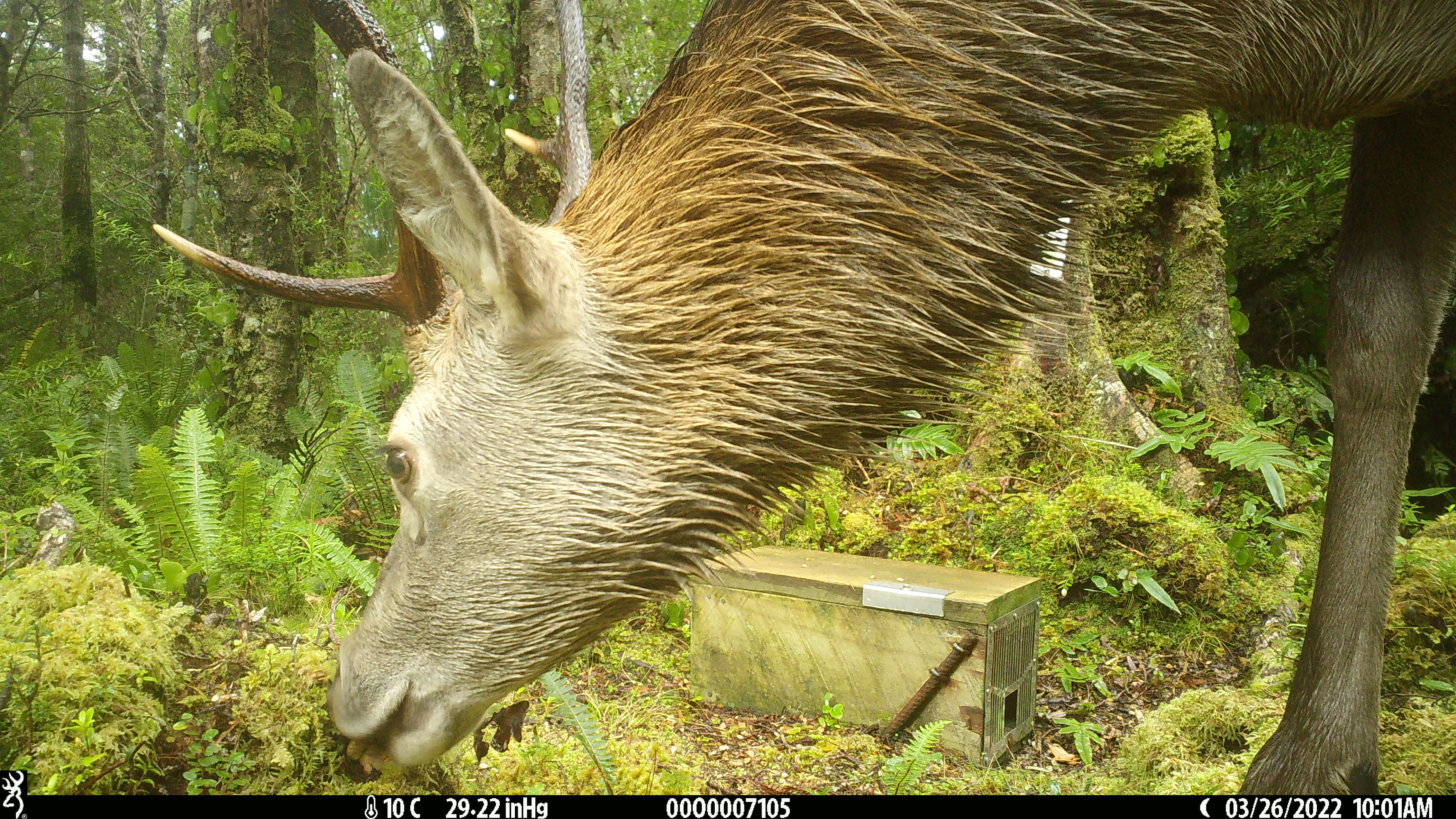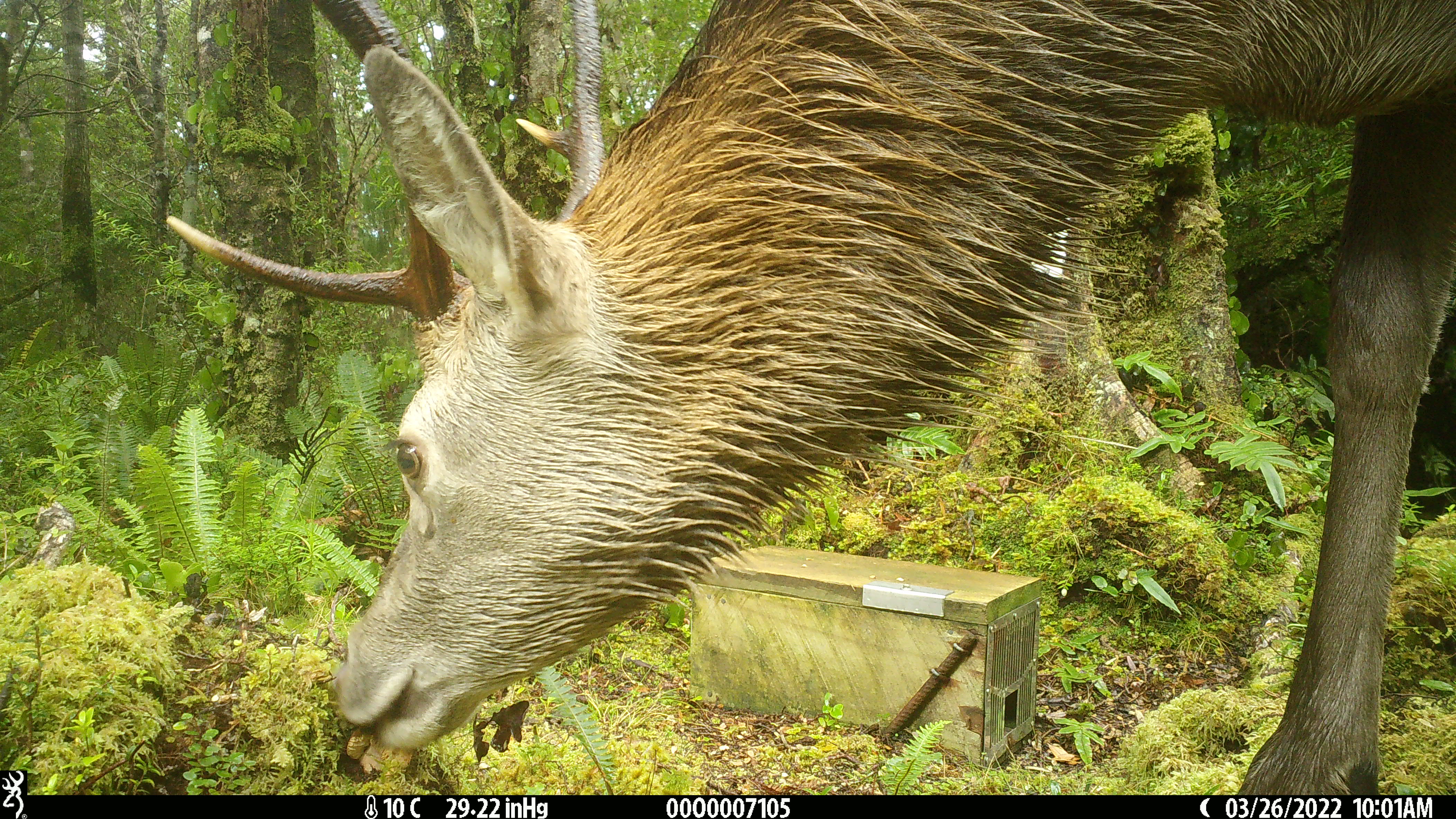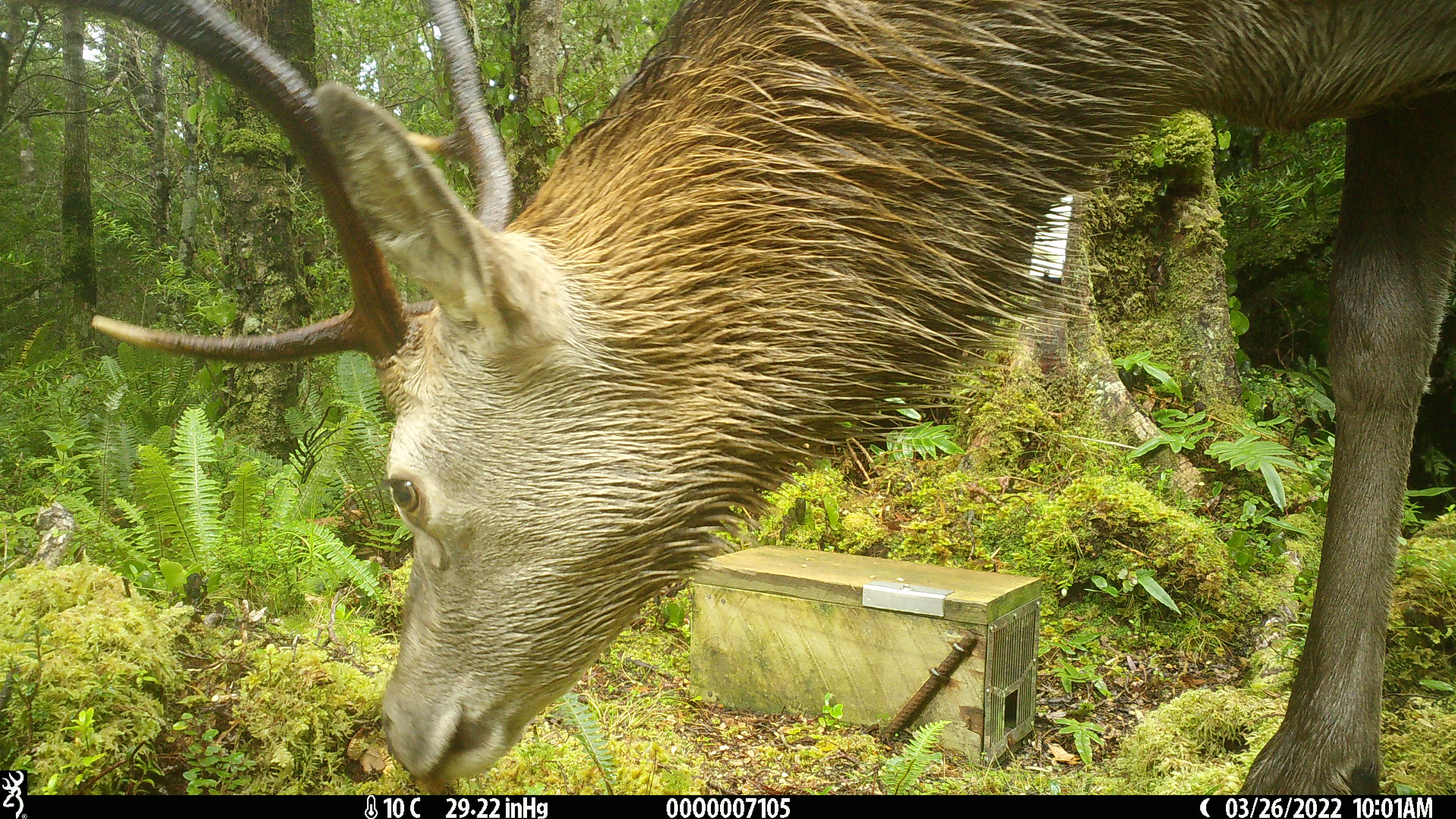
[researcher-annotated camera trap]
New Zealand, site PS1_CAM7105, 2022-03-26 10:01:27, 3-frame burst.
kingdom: Animalia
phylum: Chordata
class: Mammalia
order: Artiodactyla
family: Cervidae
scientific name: Cervidae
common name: deer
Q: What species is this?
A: Deer (Cervidae).